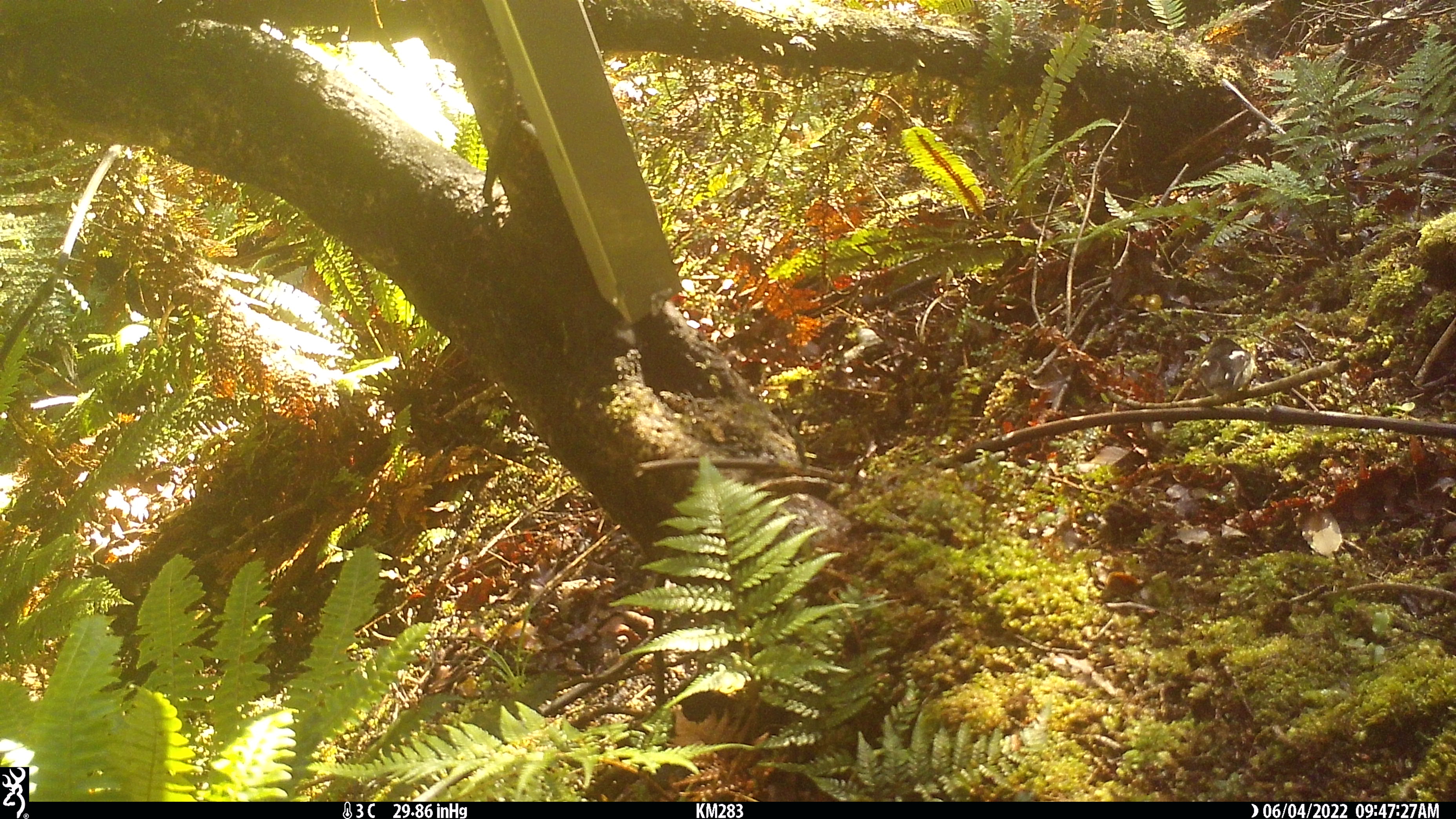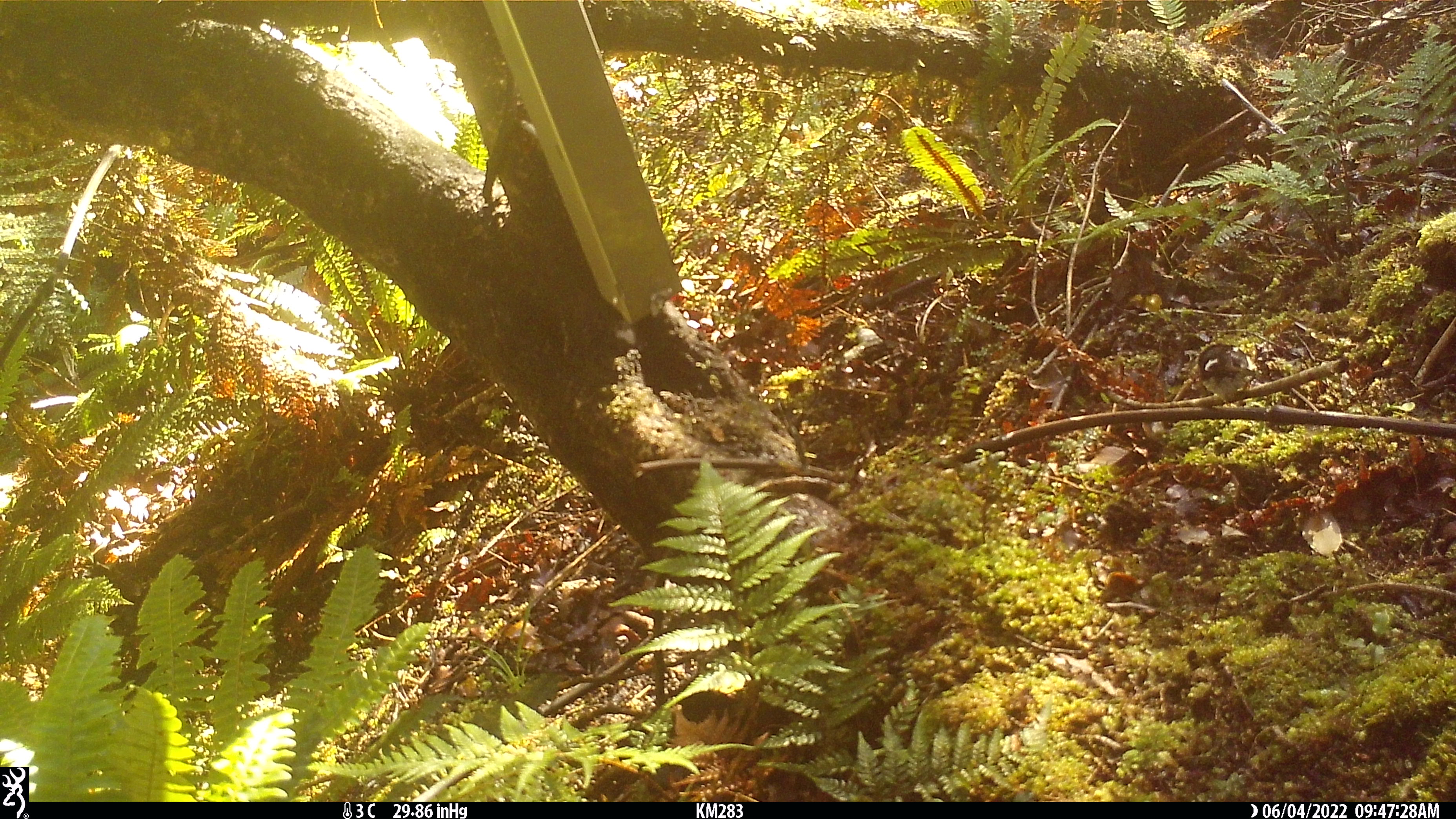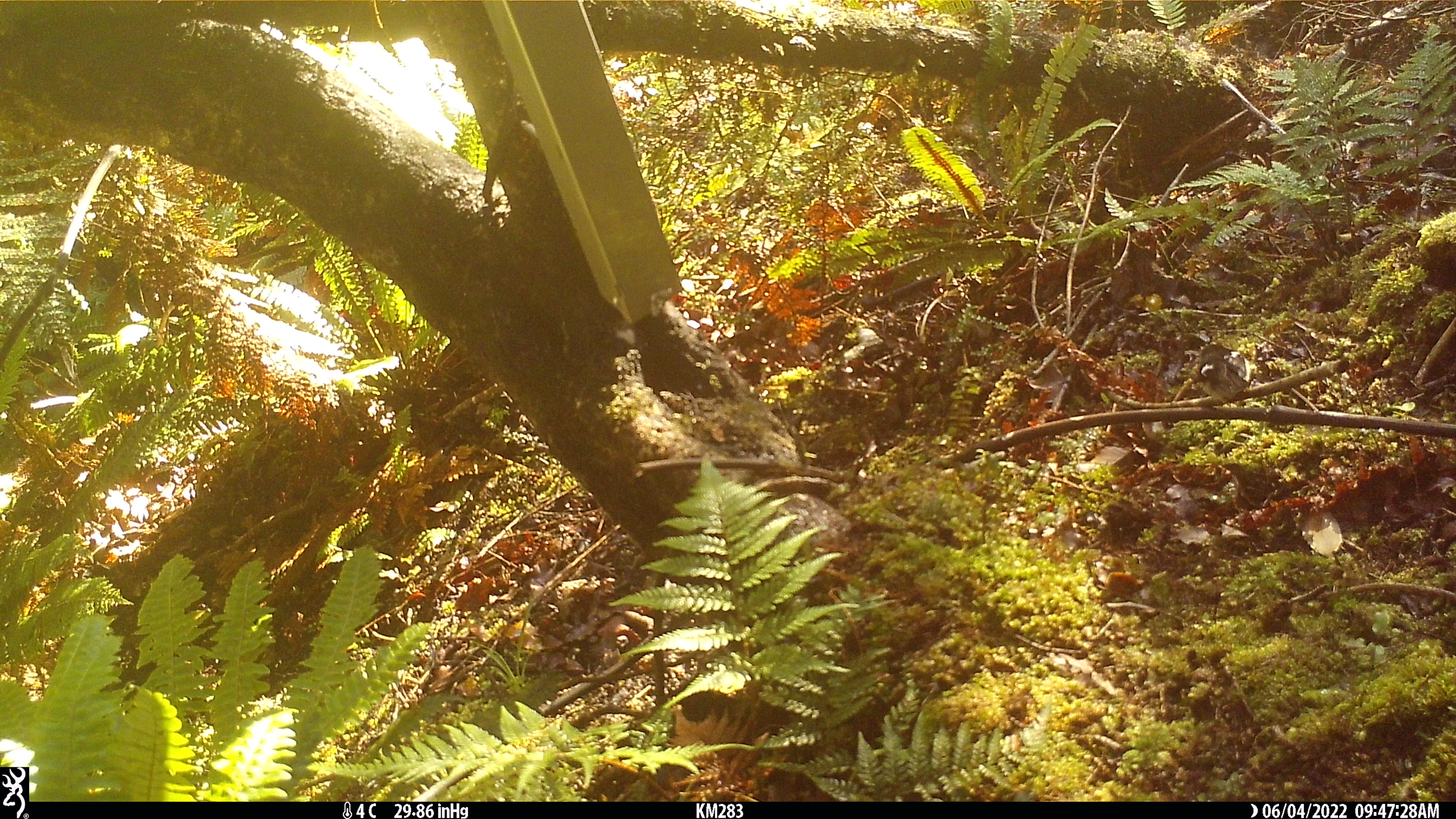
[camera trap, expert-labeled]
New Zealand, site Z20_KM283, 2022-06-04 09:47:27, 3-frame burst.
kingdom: Animalia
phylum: Chordata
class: Aves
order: Passeriformes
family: Petroicidae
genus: Petroica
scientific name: Petroica macrocephala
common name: tomtit